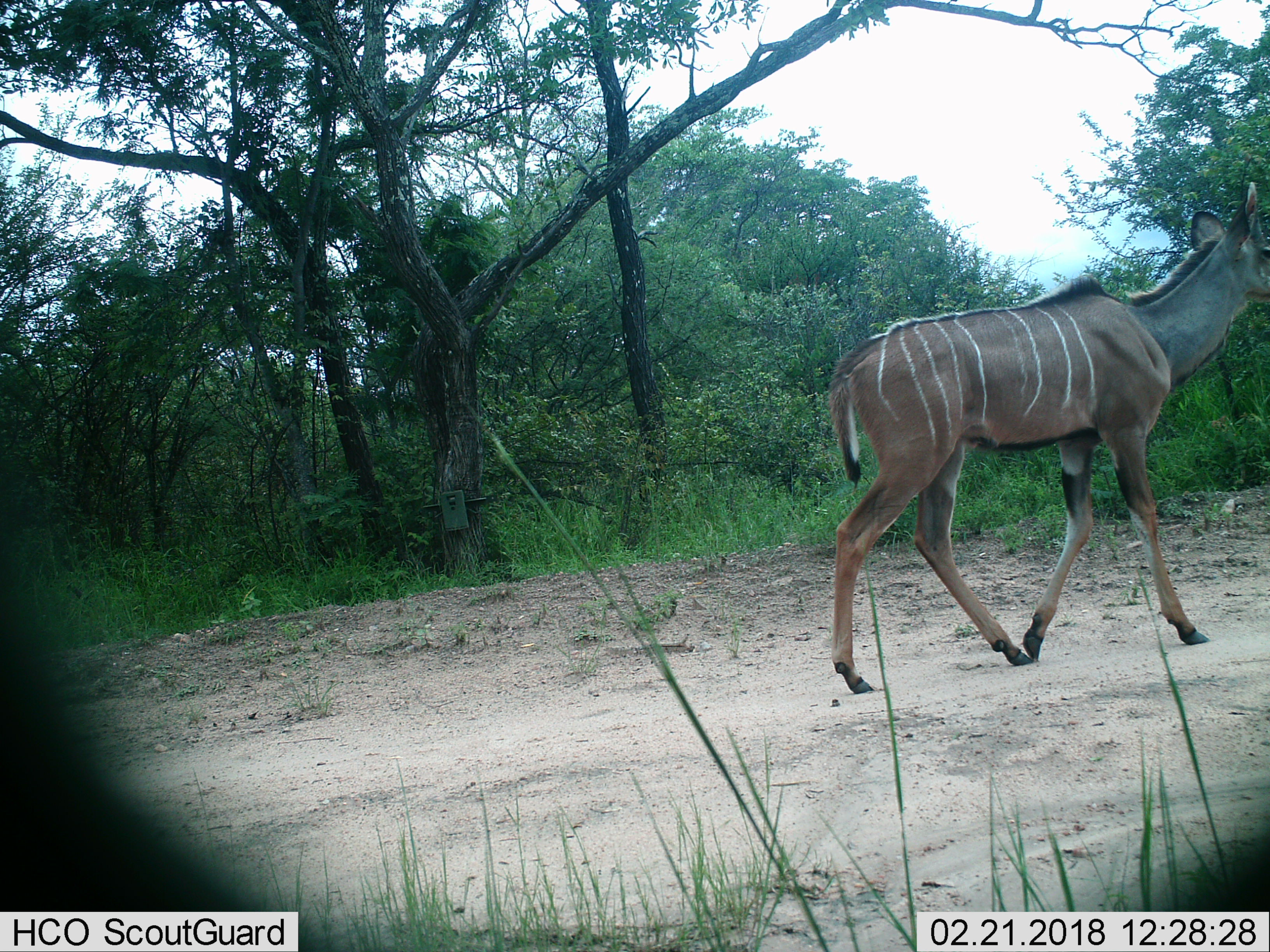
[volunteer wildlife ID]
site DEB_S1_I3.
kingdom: Animalia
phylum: Chordata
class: Mammalia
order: Artiodactyla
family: Bovidae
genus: Tragelaphus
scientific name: Tragelaphus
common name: kudu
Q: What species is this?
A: Kudu (Tragelaphus).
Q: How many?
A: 1.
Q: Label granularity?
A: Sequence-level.